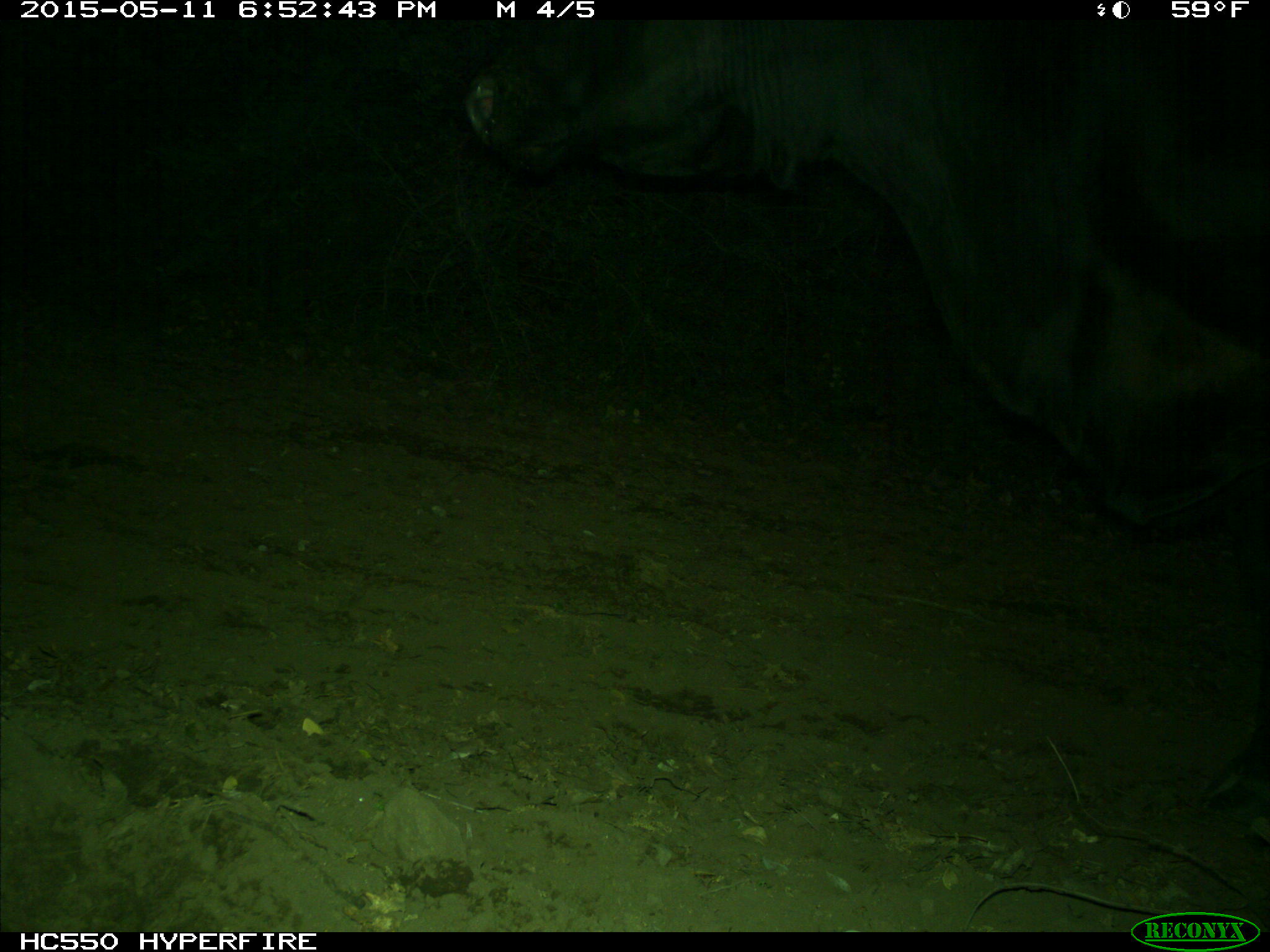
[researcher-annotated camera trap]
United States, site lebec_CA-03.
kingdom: Animalia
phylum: Chordata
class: Mammalia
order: Artiodactyla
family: Bovidae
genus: Bos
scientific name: Bos taurus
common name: domestic cow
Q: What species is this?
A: Bos taurus (domestic cow).